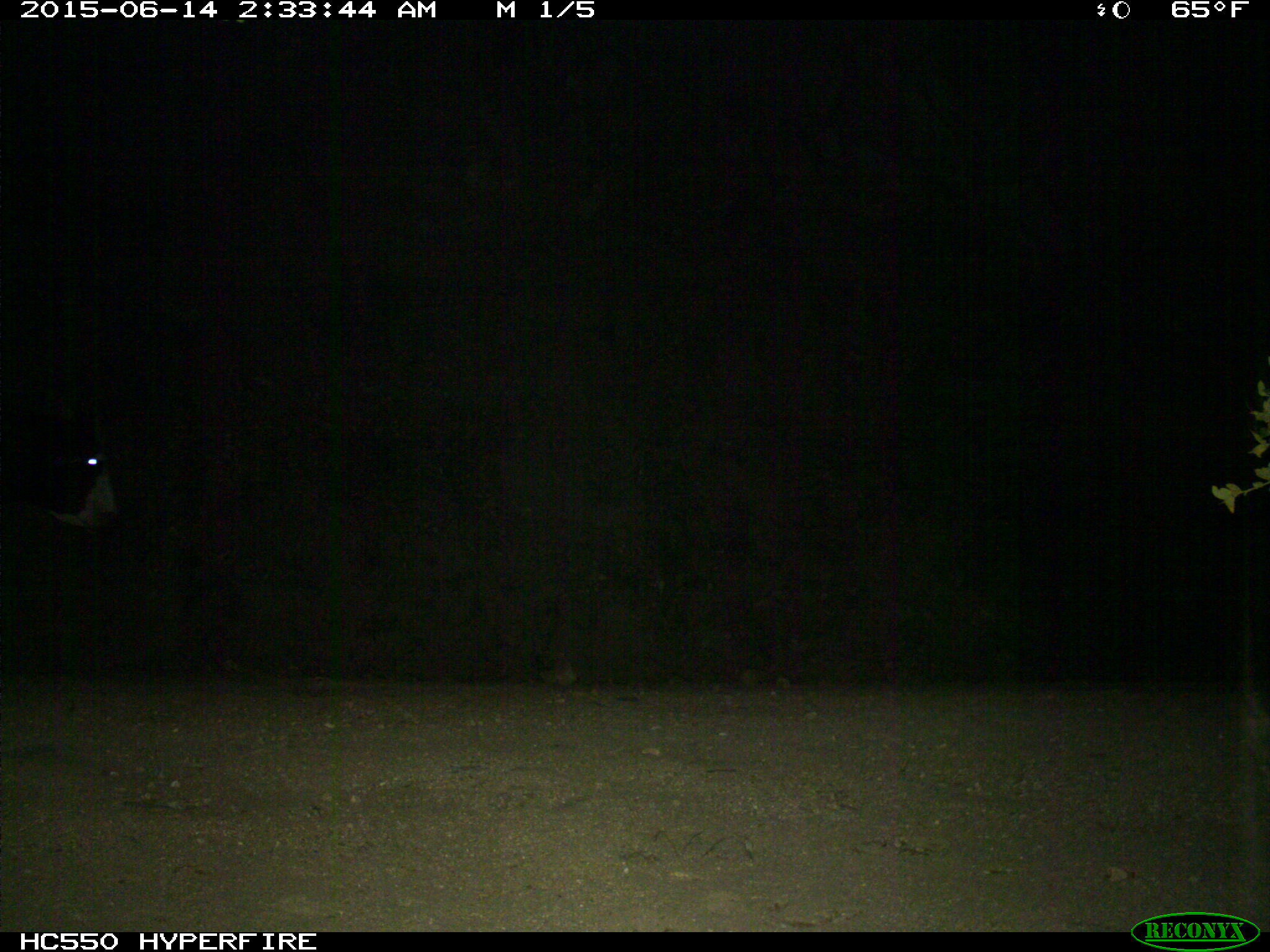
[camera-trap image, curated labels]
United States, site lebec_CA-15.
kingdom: Animalia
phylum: Chordata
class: Mammalia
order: Artiodactyla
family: Bovidae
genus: Bos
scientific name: Bos taurus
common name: domestic cow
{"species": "Bos taurus (domestic cow)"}